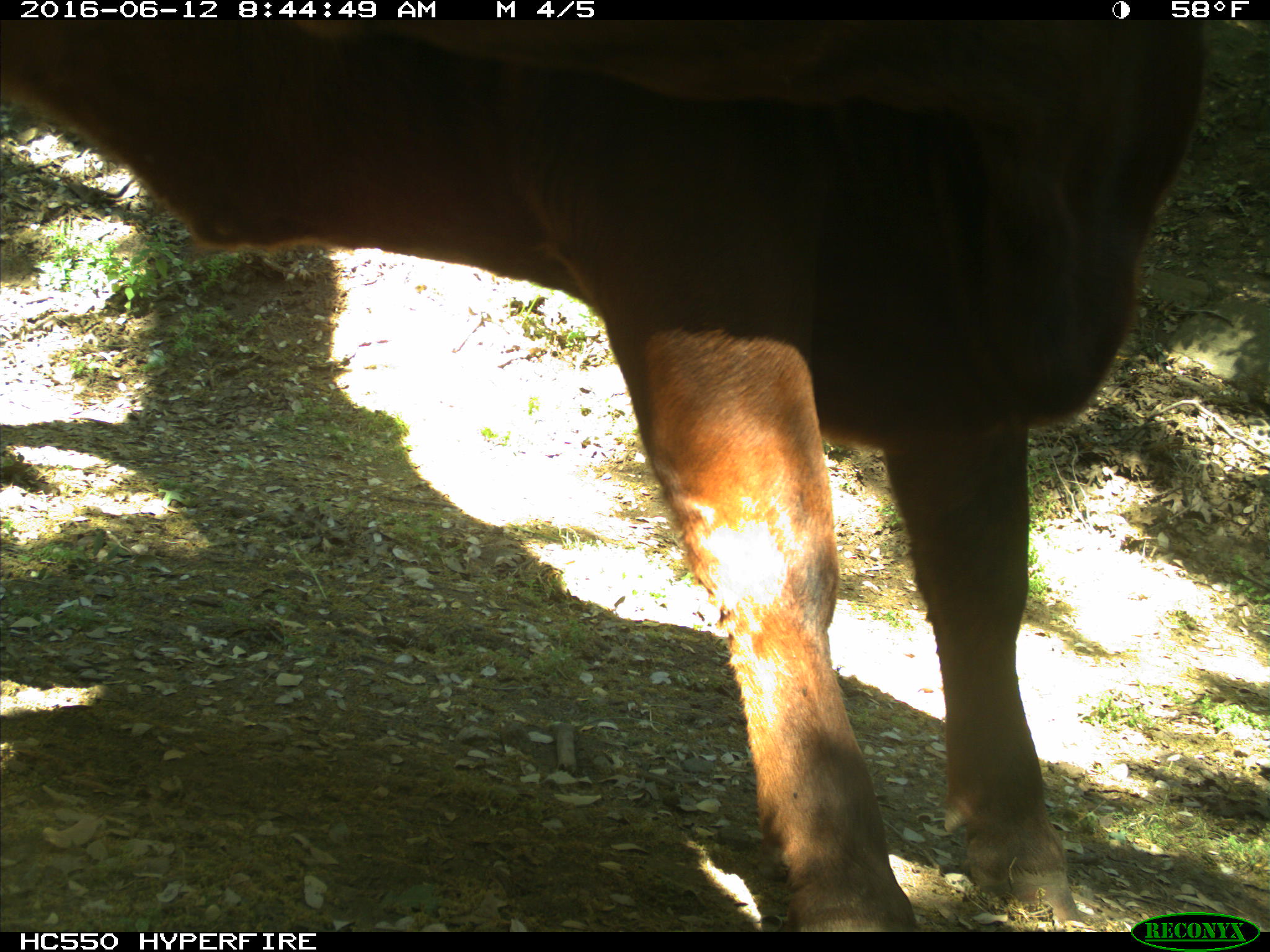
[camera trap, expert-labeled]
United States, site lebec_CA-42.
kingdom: Animalia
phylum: Chordata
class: Mammalia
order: Artiodactyla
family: Bovidae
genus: Bos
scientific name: Bos taurus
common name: domestic cow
Bos taurus (domestic cow).